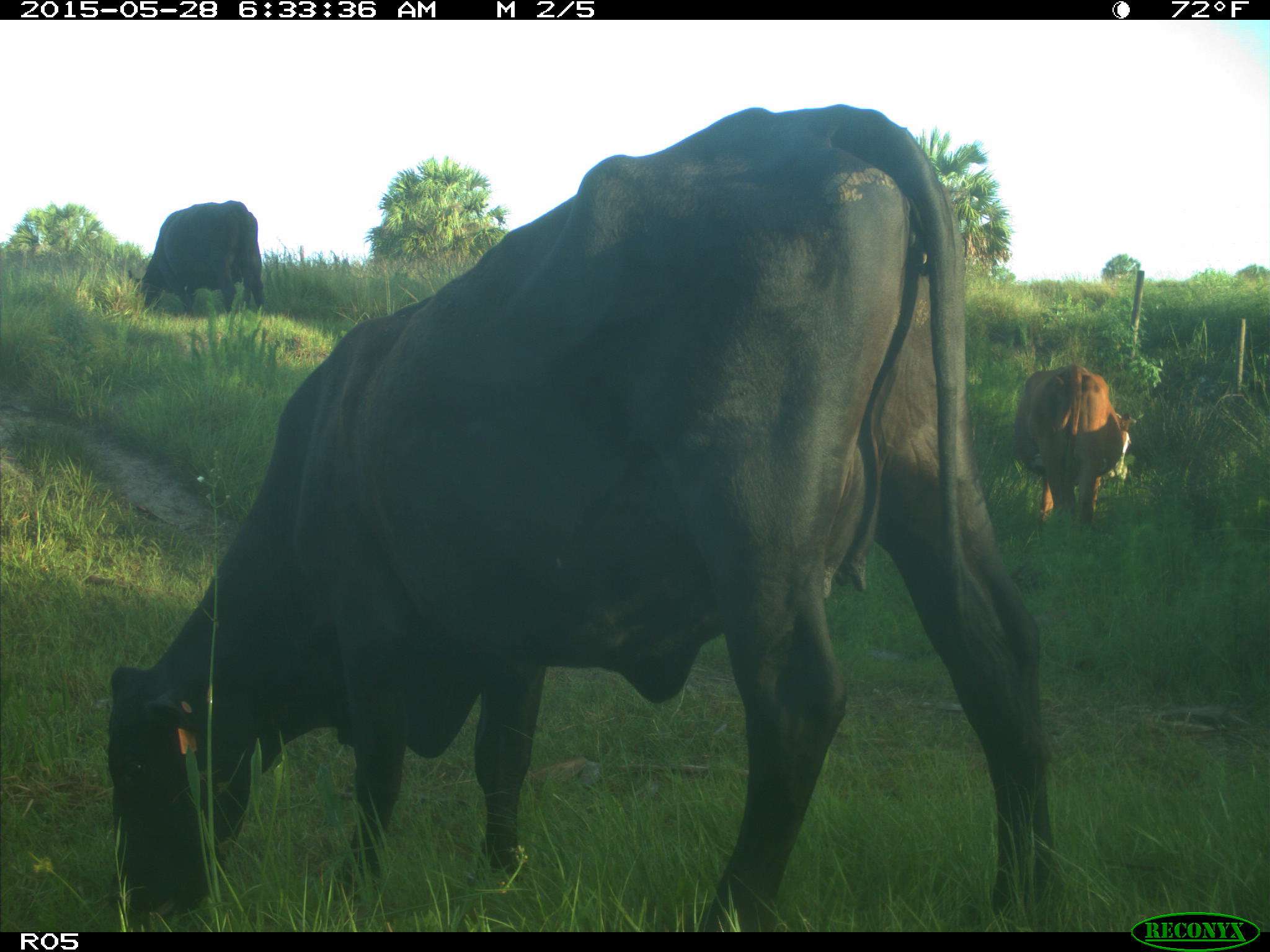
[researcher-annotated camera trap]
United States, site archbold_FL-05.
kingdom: Animalia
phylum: Chordata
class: Mammalia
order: Artiodactyla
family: Bovidae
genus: Bos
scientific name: Bos taurus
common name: domestic cow